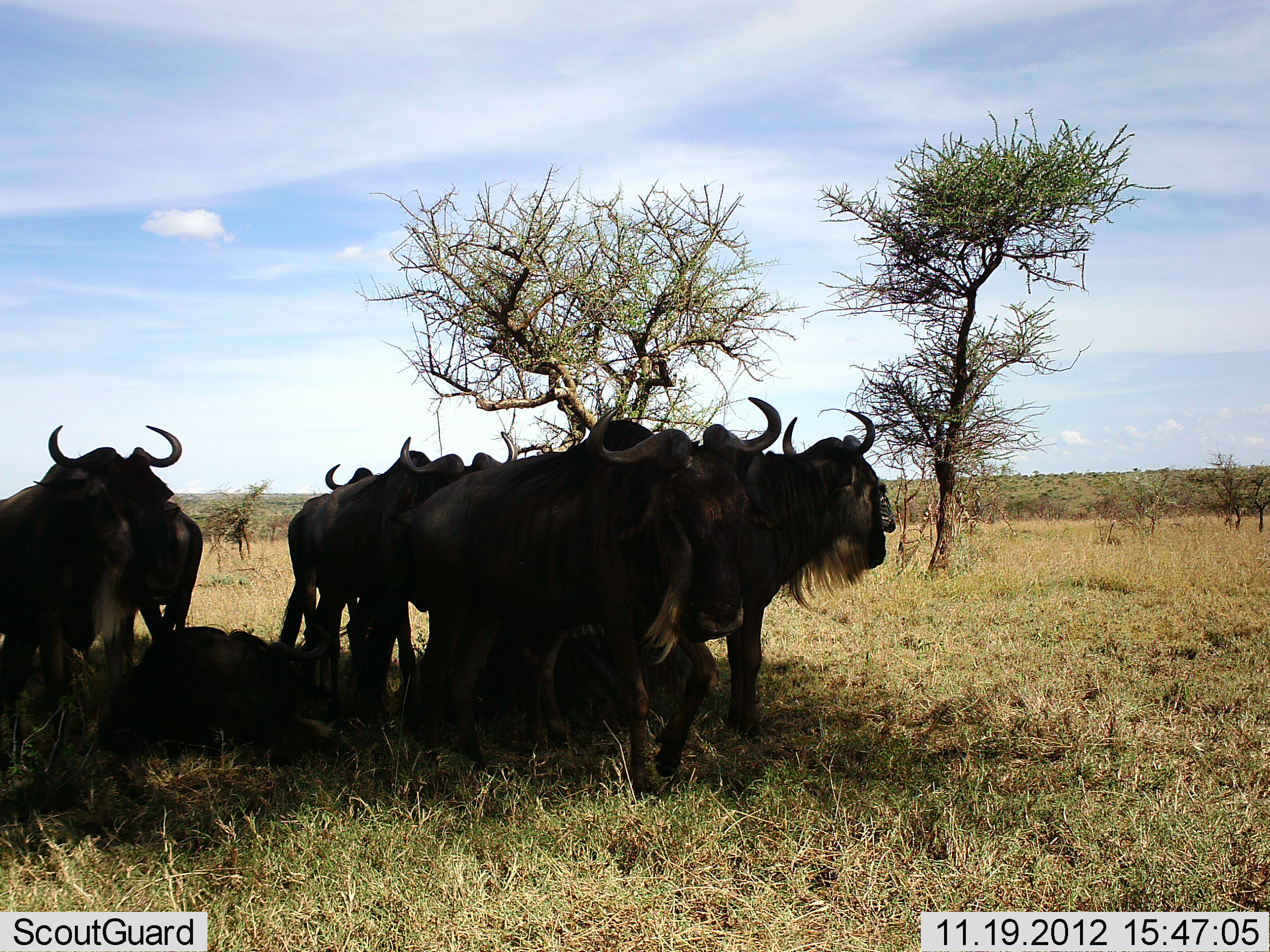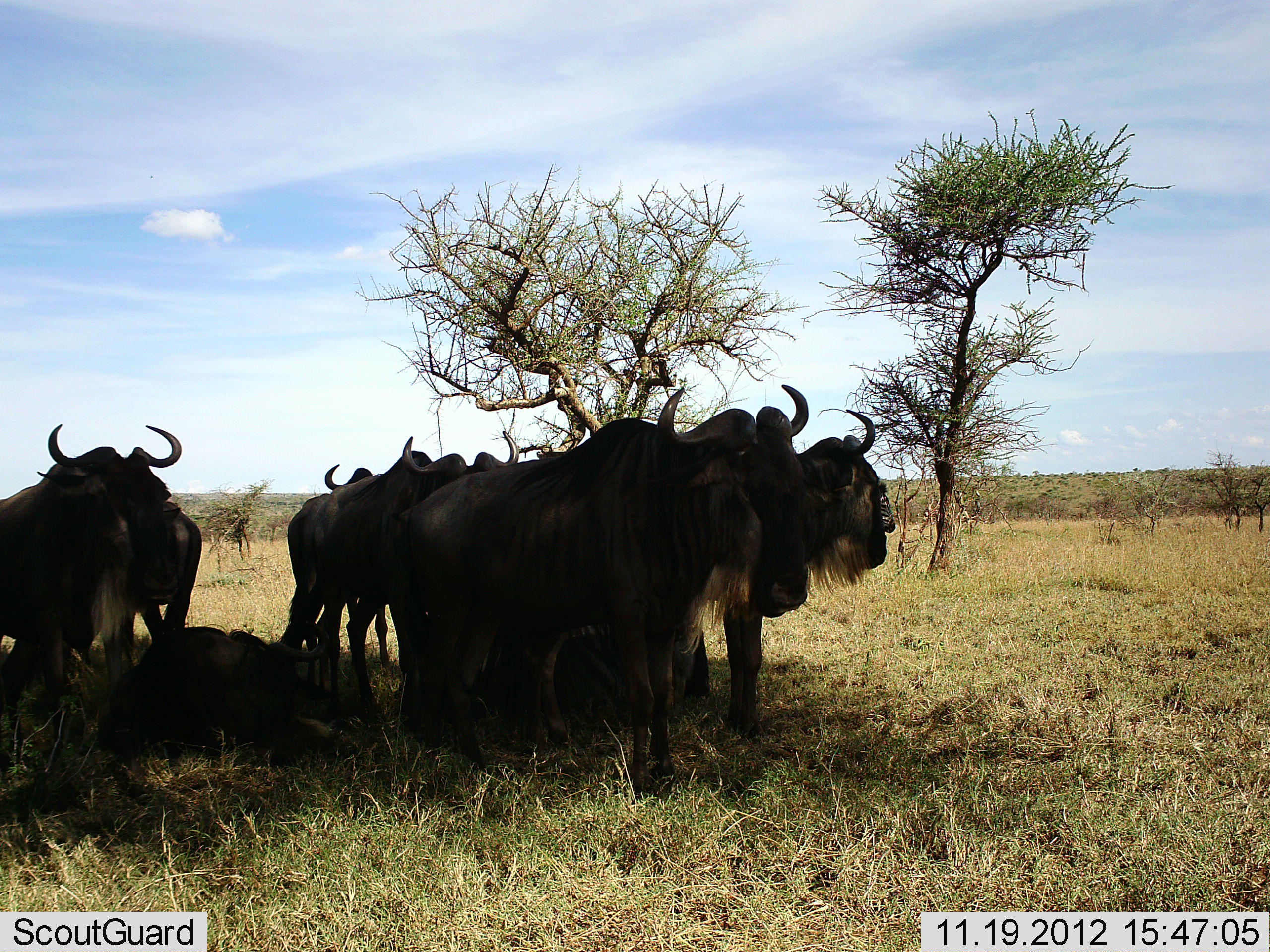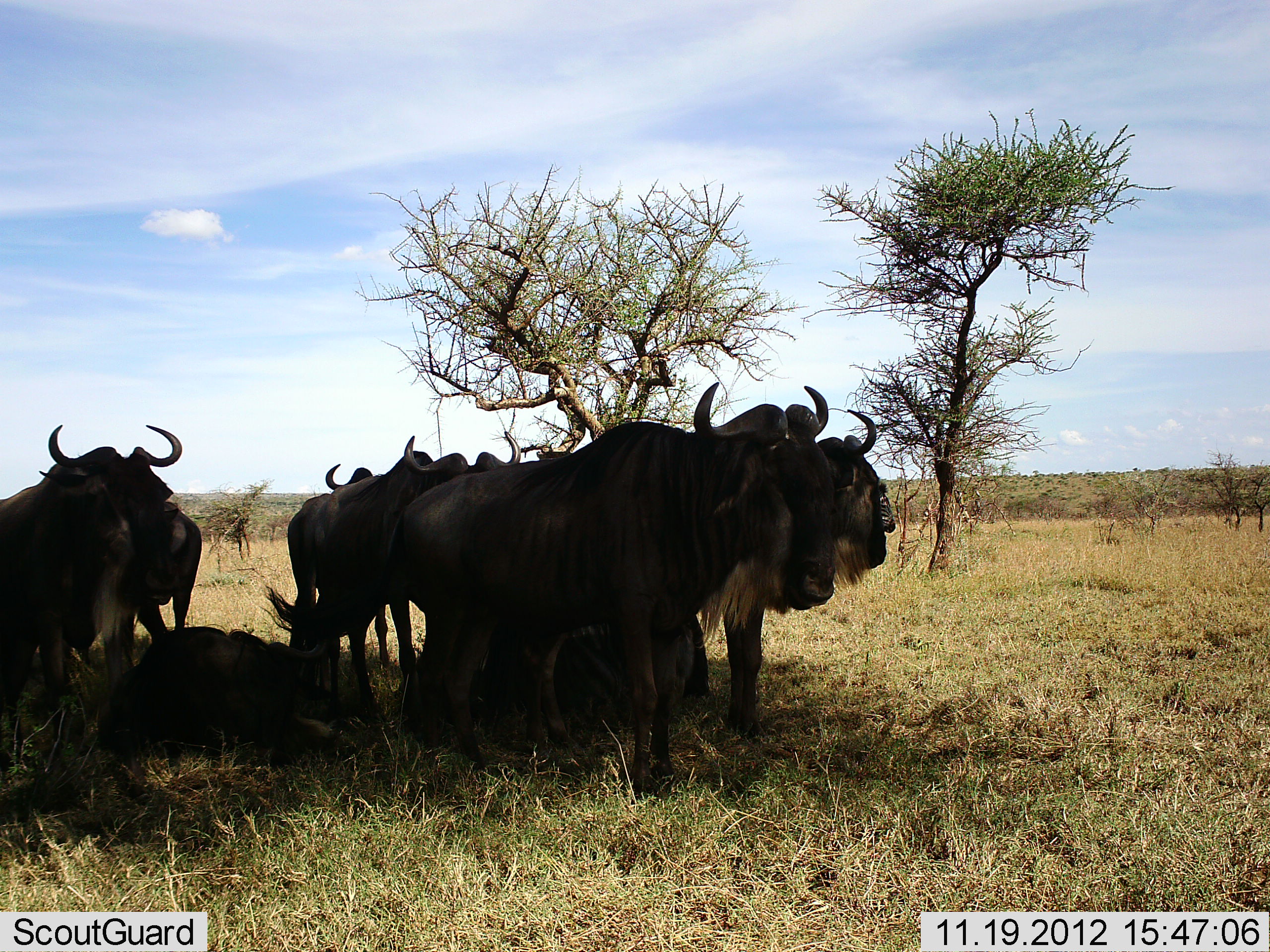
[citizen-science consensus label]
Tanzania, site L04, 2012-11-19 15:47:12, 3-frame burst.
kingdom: Animalia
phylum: Chordata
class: Mammalia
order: Artiodactyla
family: Bovidae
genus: Connochaetes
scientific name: Connochaetes taurinus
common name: blue wildebeest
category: wildebeest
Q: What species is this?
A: Wildebeest (blue wildebeest) (Connochaetes taurinus).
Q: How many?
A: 8.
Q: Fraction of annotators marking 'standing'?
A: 82%.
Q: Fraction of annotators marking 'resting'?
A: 82%.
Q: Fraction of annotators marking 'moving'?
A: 0%.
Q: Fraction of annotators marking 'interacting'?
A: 0%.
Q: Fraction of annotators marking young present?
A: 0%.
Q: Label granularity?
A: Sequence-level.